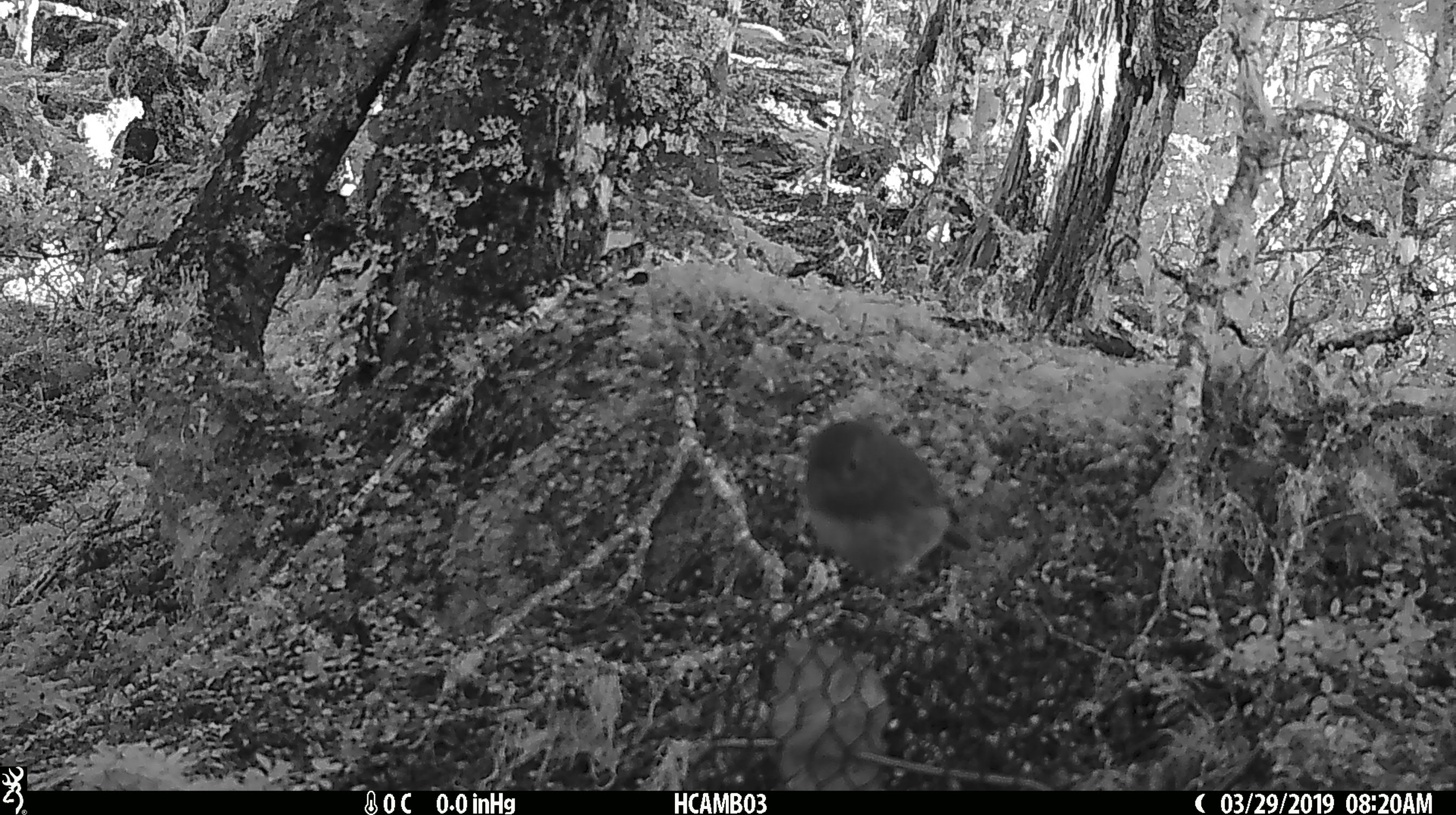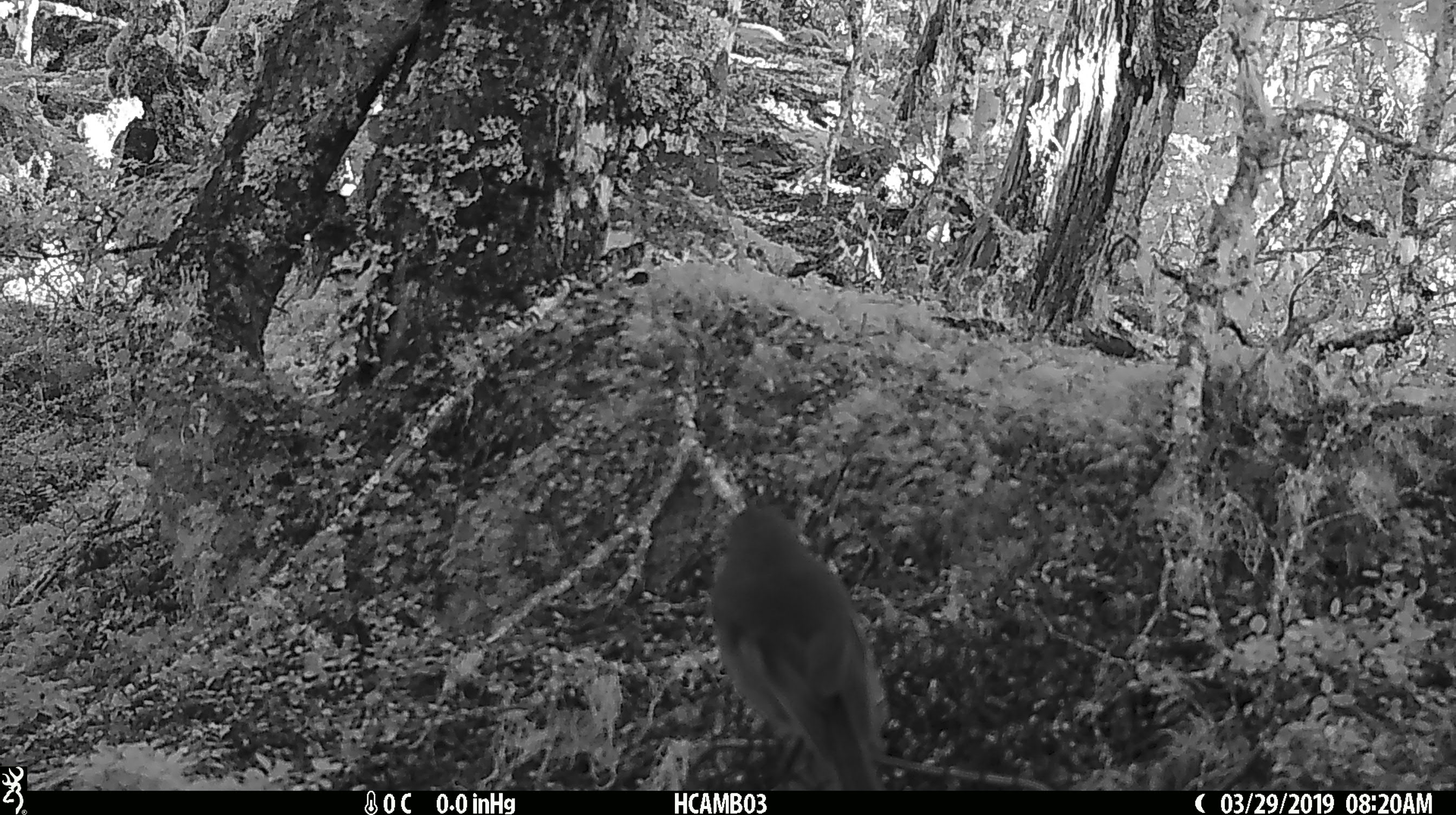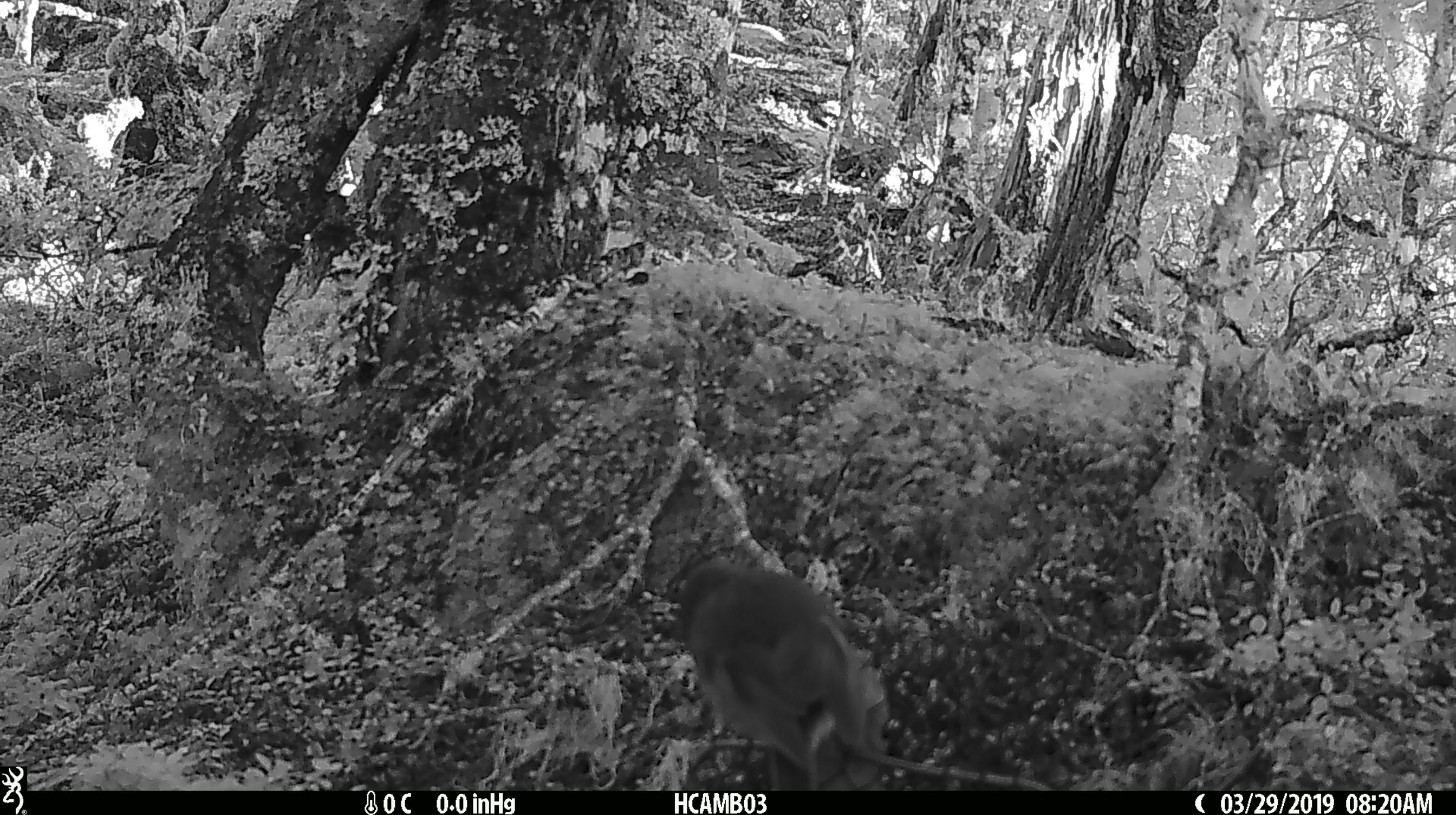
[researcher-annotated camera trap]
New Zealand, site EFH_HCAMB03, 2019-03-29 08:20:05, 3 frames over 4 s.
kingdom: Animalia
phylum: Chordata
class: Aves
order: Passeriformes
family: Petroicidae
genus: Petroica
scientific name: Petroica australis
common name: new zealand robin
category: robin